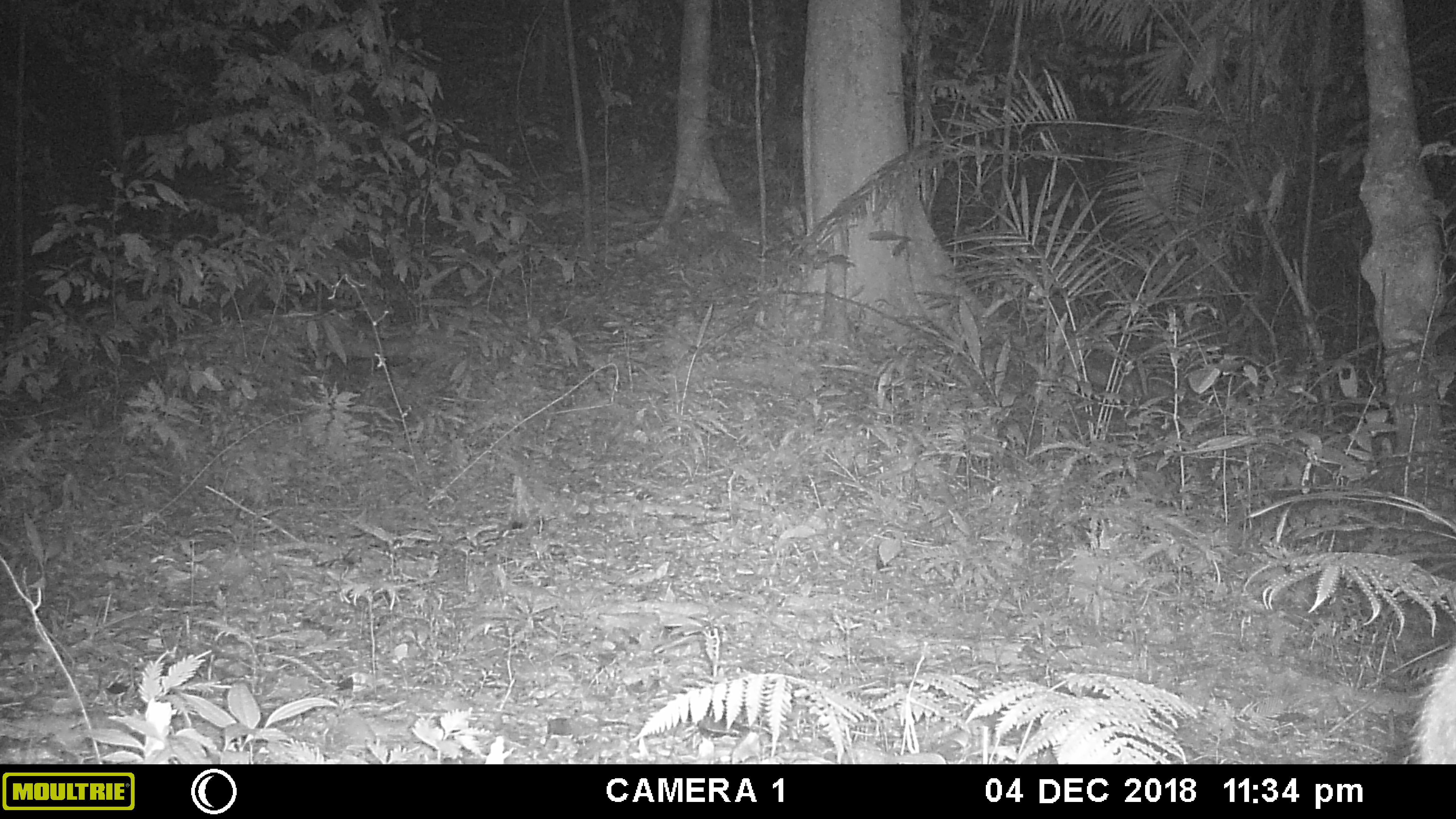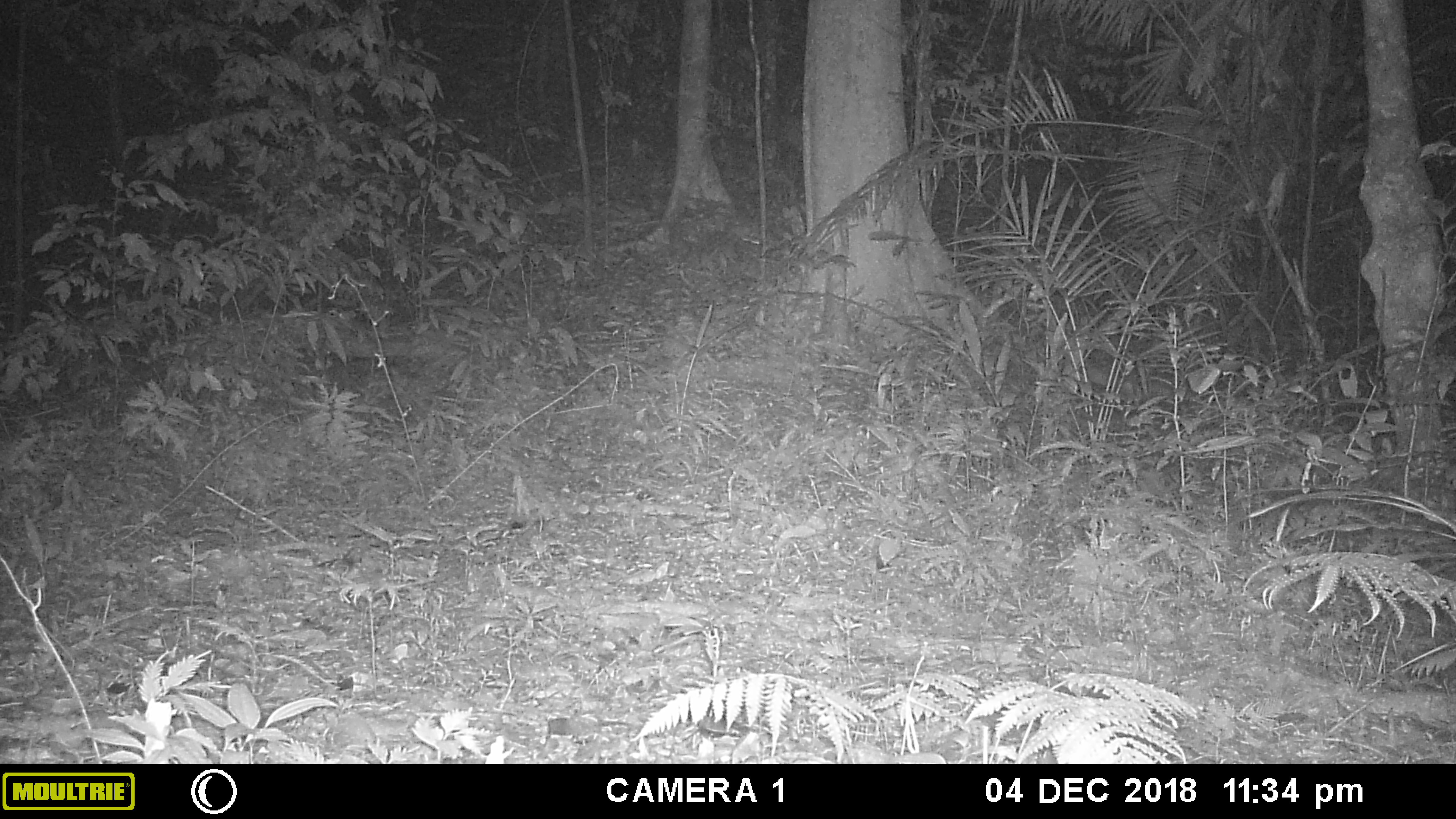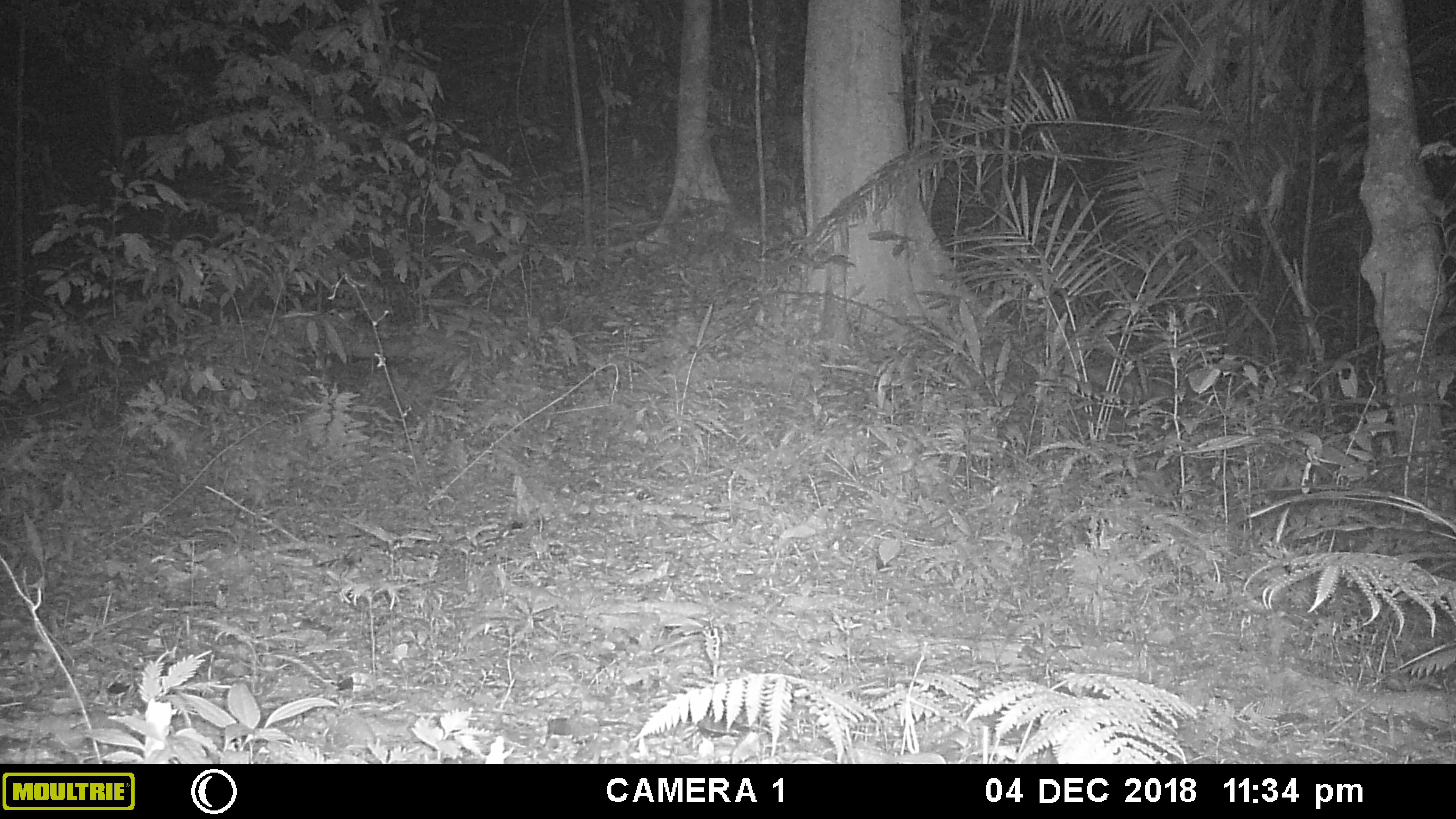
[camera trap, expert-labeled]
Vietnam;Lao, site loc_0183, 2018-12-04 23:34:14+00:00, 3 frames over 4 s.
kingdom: Animalia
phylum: Chordata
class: Mammalia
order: Artiodactyla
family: Cervidae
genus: Muntiacus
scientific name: Muntiacus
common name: muntjacs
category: unidentified muntjac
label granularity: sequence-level